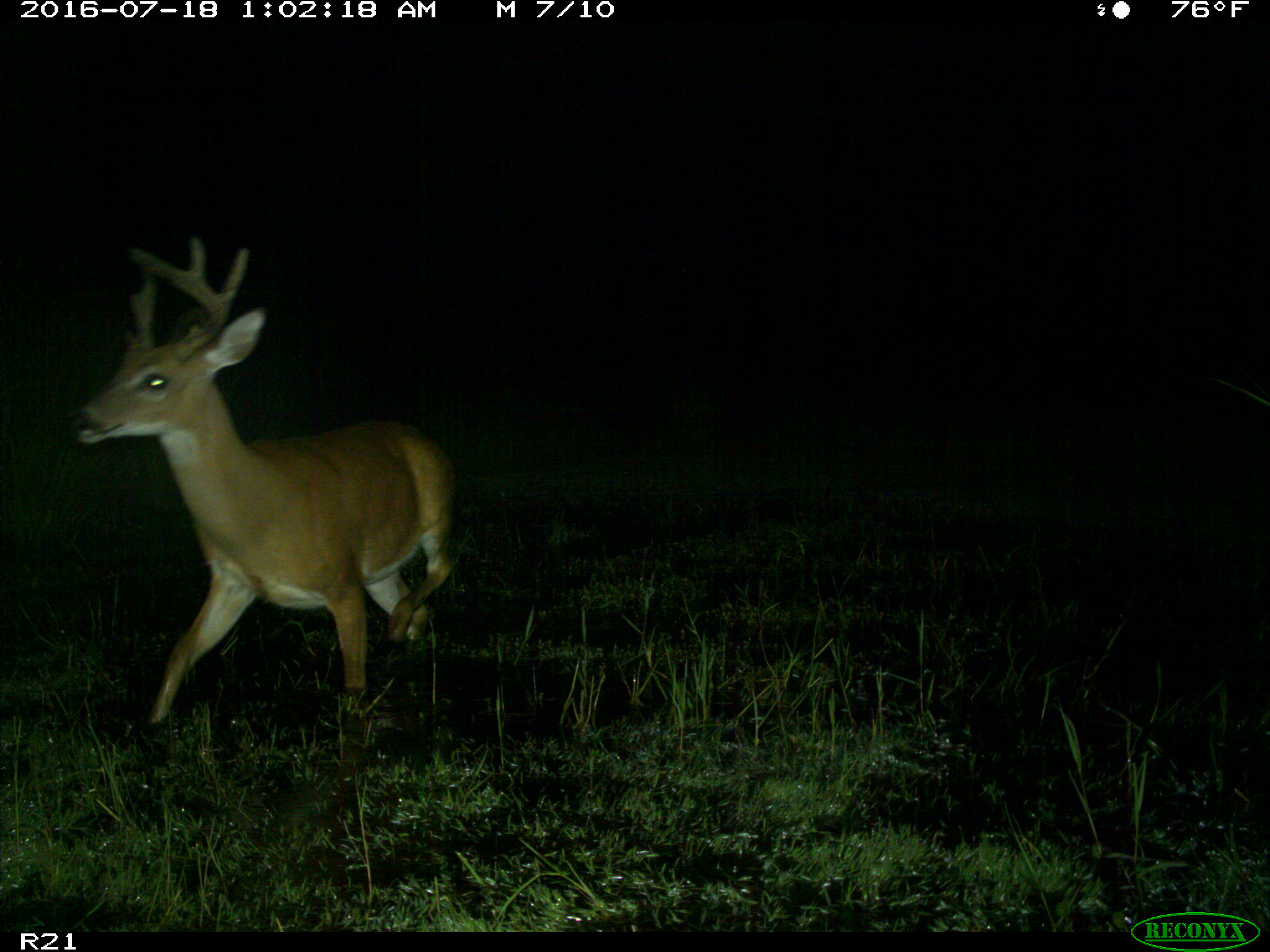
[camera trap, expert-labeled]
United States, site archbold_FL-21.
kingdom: Animalia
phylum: Chordata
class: Mammalia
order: Artiodactyla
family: Cervidae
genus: Odocoileus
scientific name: Odocoileus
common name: deer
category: unidentified deer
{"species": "unidentified deer (deer) (Odocoileus)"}